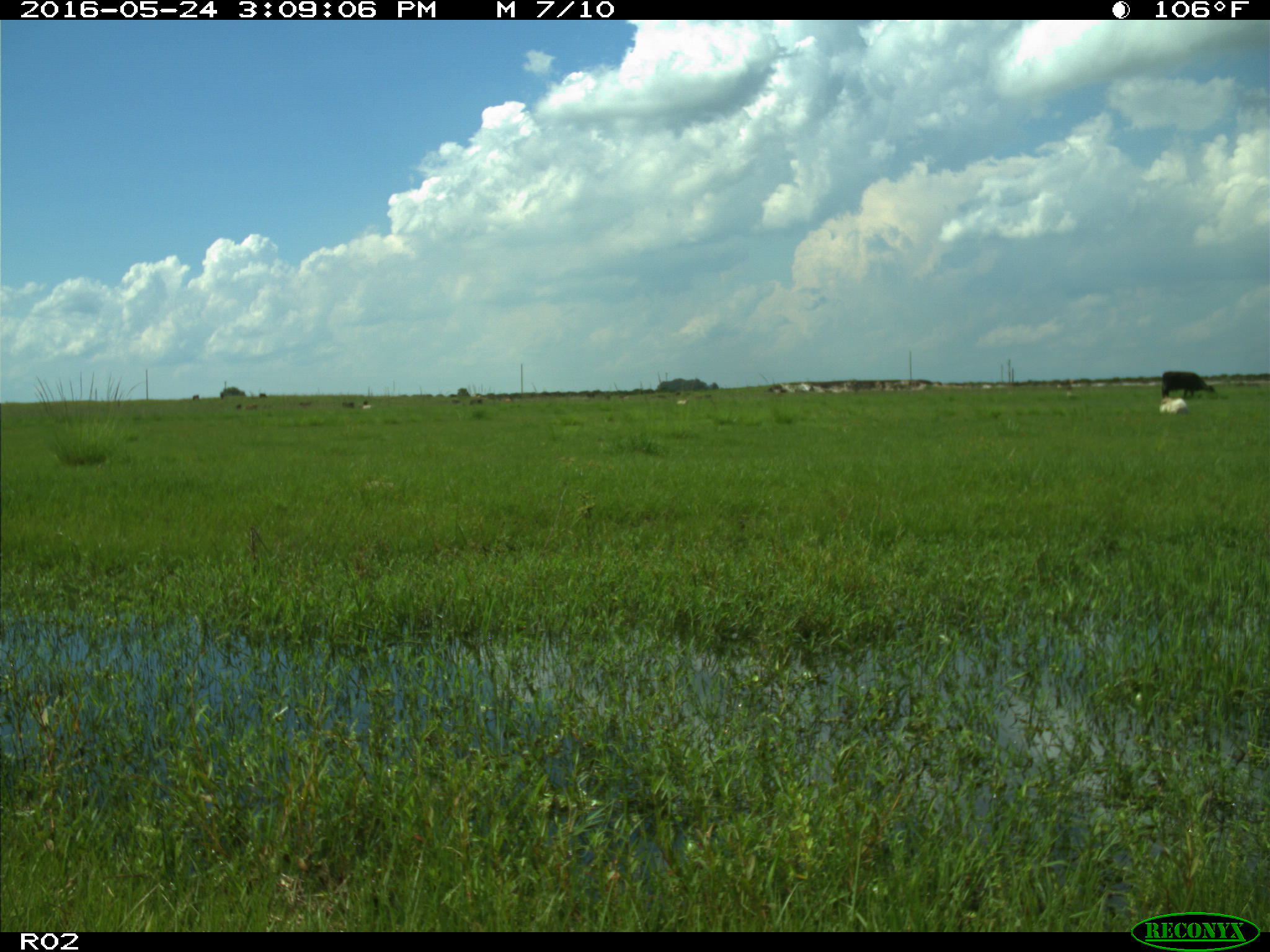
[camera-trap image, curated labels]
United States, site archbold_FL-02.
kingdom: Animalia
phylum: Chordata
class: Mammalia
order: Artiodactyla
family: Bovidae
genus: Bos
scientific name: Bos taurus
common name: domestic cow